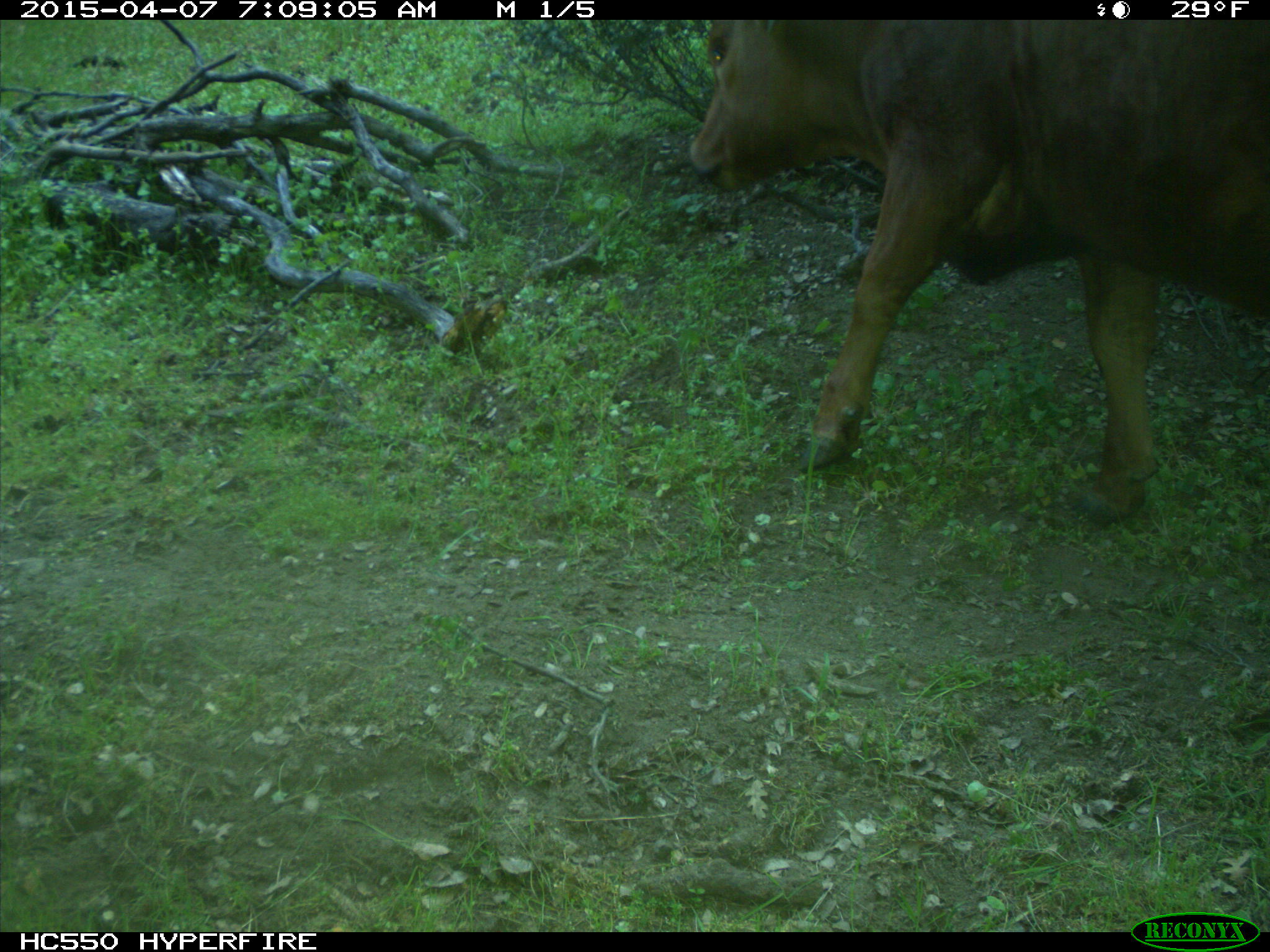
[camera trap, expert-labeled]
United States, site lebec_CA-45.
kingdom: Animalia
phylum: Chordata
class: Mammalia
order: Artiodactyla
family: Bovidae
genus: Bos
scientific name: Bos taurus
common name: domestic cow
Bos taurus (domestic cow).